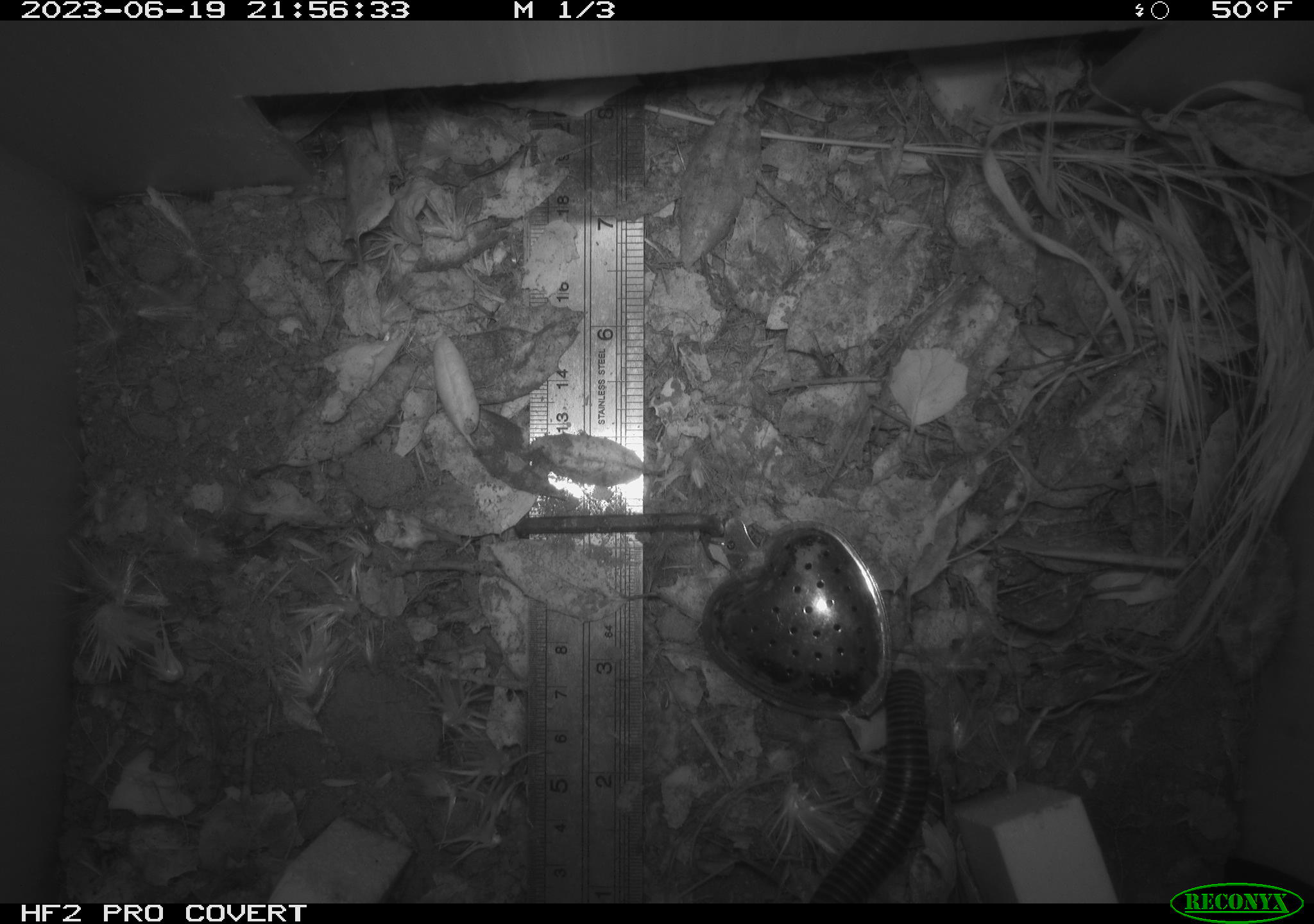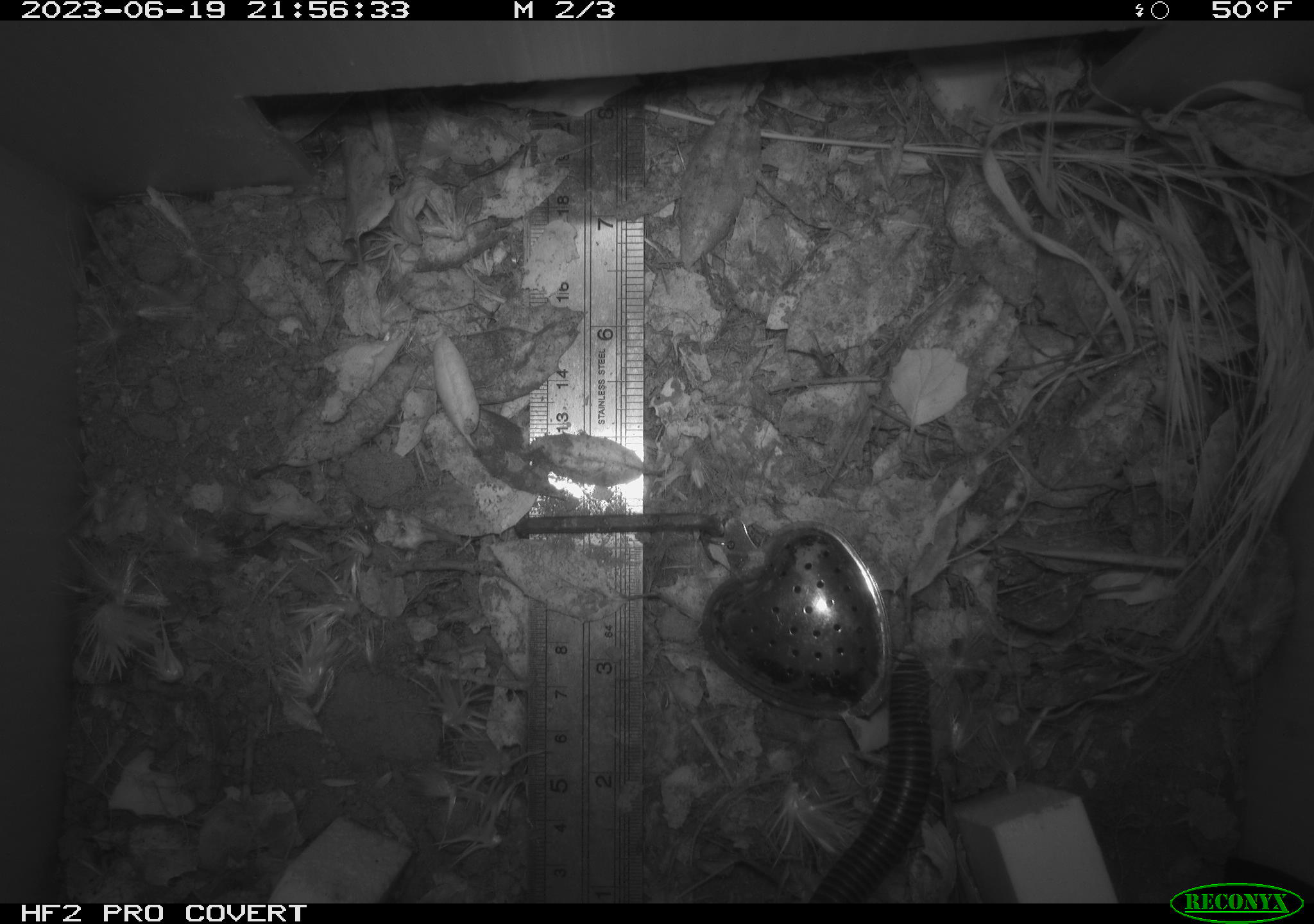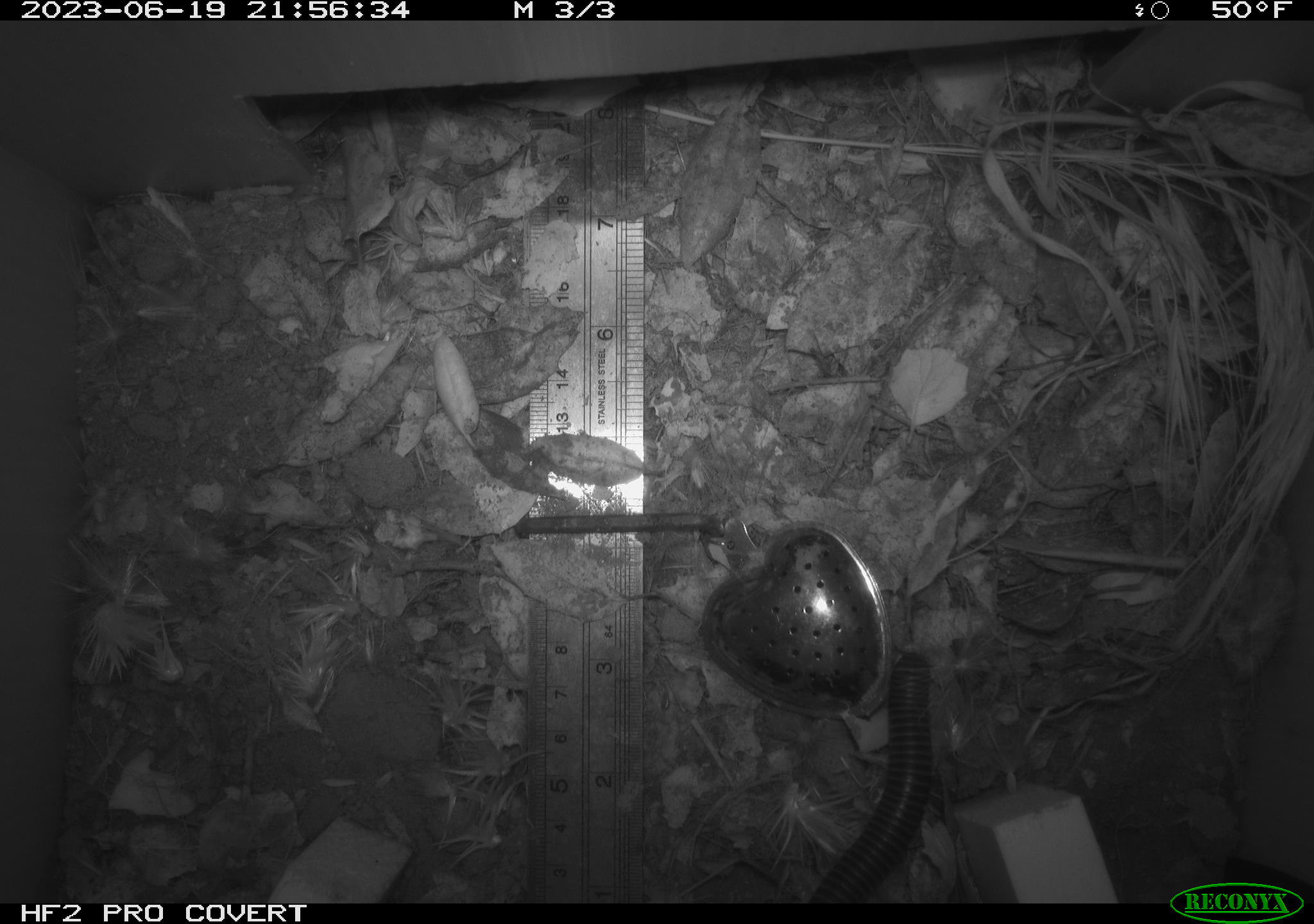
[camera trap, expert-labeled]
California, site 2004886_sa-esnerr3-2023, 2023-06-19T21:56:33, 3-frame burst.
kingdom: Animalia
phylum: Arthropoda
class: Diplopoda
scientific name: Diplopoda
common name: millipedes